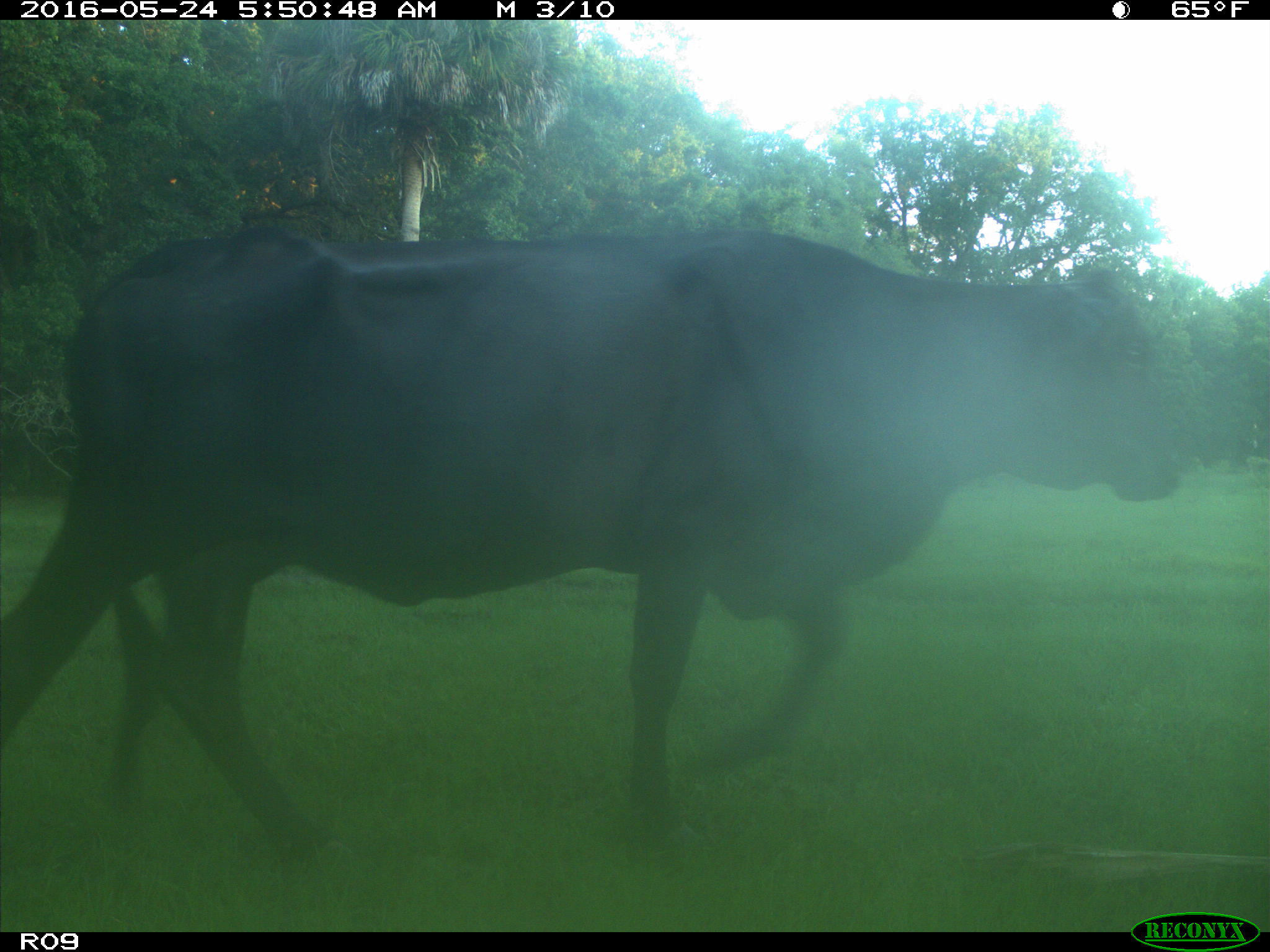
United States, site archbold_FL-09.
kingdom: Animalia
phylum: Chordata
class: Mammalia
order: Artiodactyla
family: Bovidae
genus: Bos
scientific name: Bos taurus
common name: domestic cow